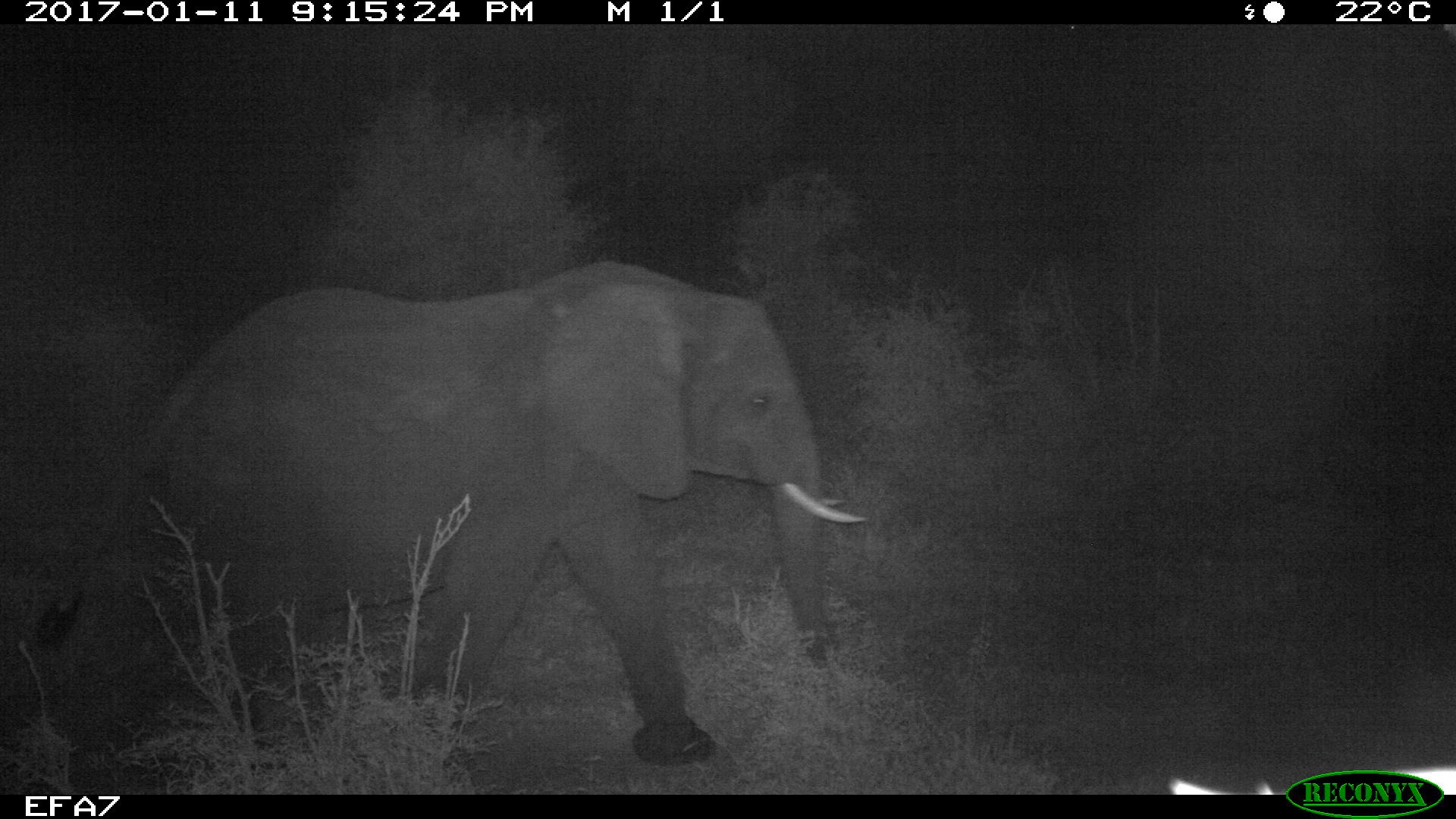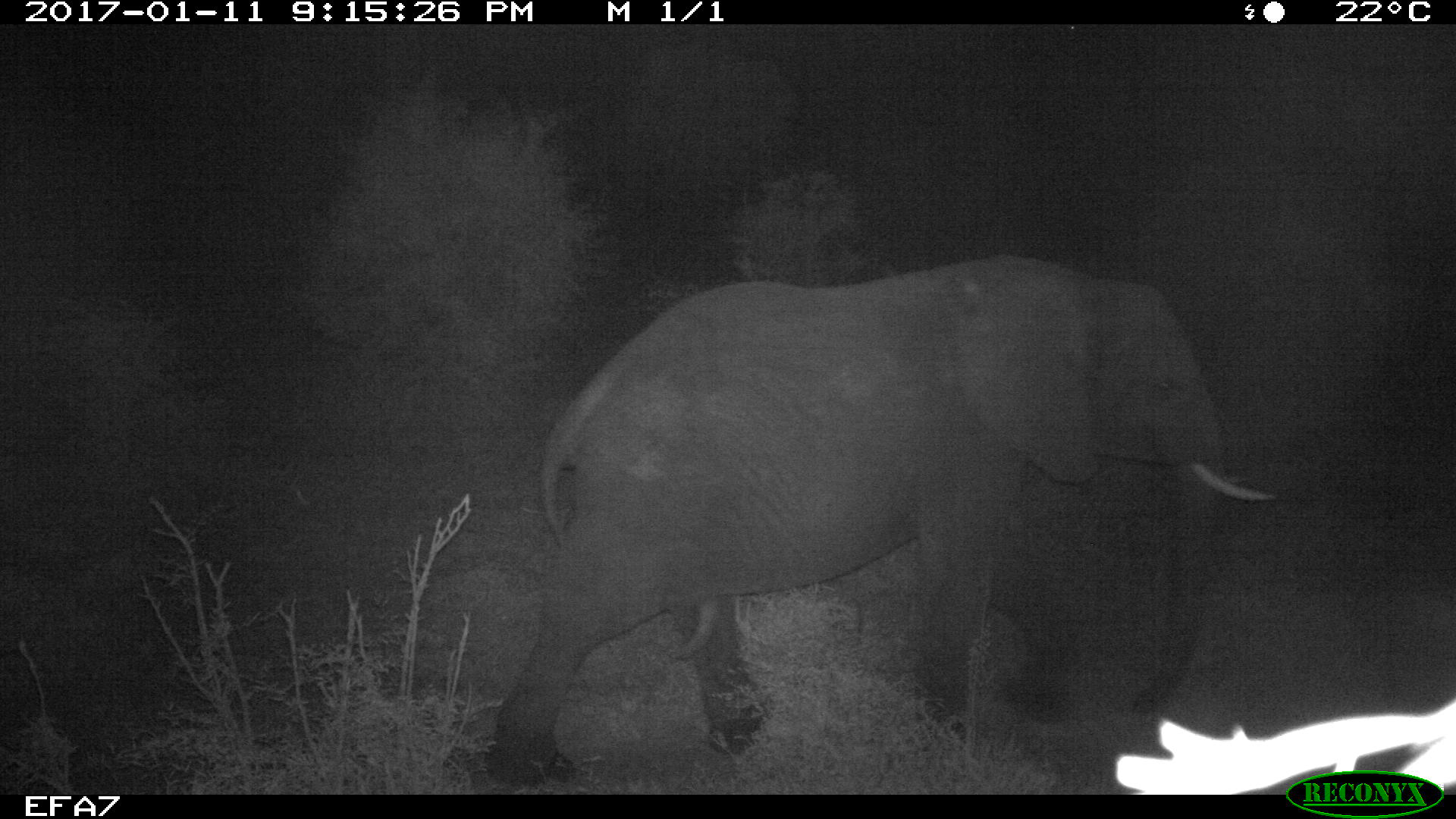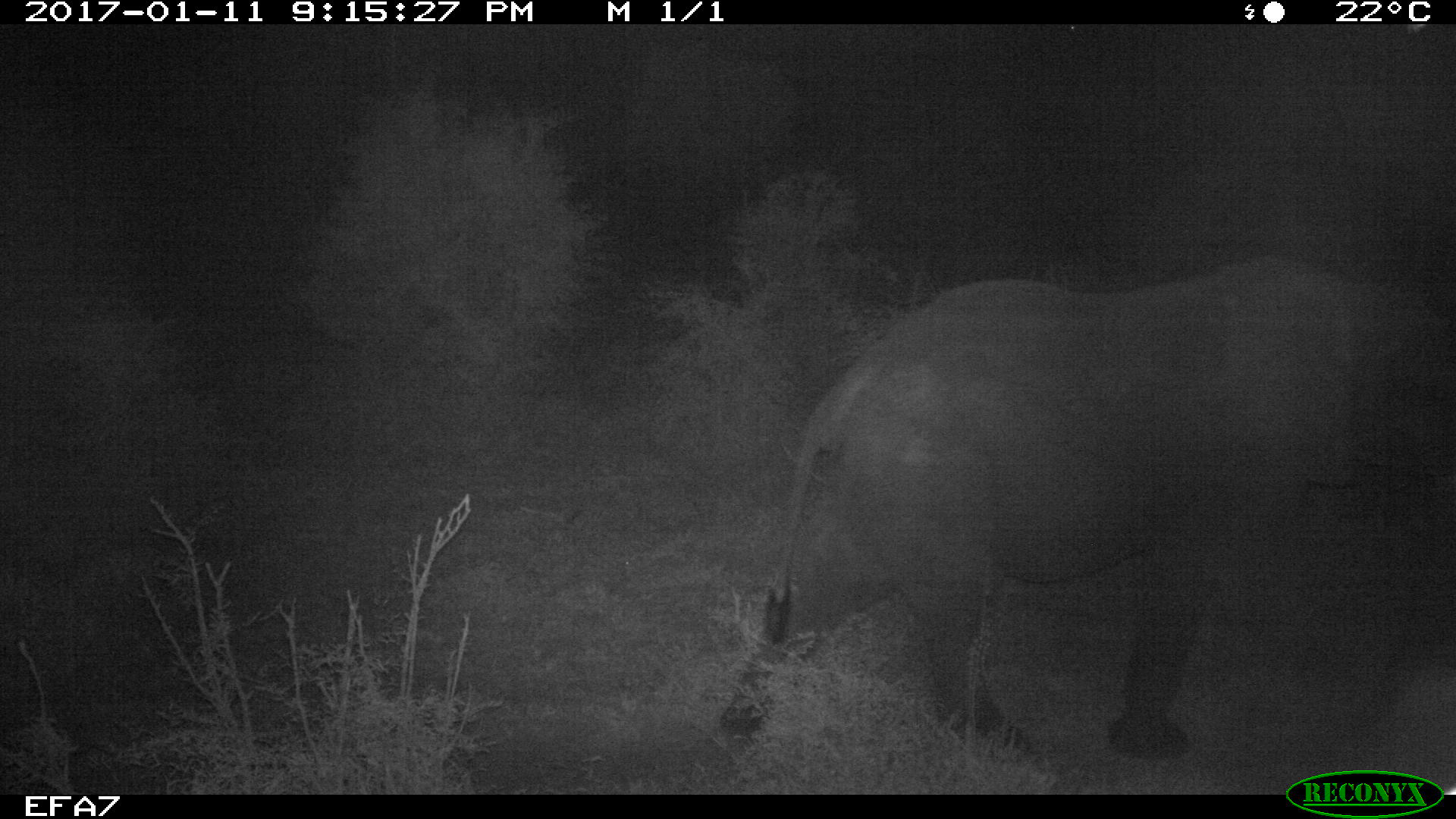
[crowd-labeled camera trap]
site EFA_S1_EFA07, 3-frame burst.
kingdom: Animalia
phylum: Chordata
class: Mammalia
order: Proboscidea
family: Elephantidae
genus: Loxodonta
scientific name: Loxodonta africana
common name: african bush elephant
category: elephant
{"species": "elephant (african bush elephant) (Loxodonta africana)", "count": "1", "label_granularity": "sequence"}